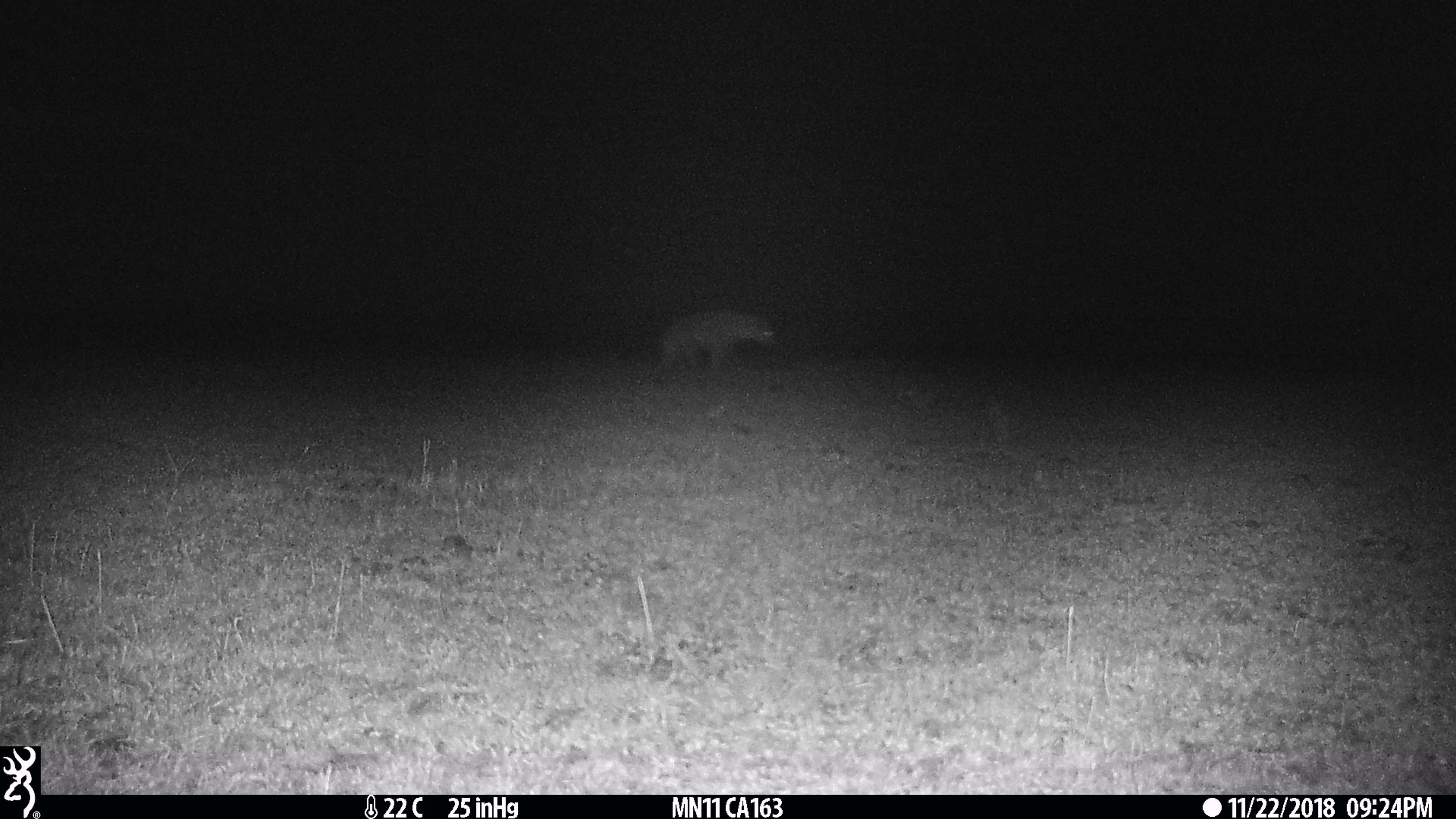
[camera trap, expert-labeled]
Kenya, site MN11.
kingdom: Animalia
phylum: Chordata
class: Mammalia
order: Carnivora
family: Hyaenidae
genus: Crocuta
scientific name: Crocuta crocuta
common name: spotted hyena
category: hyena spotted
Hyena spotted (spotted hyena) (Crocuta crocuta).